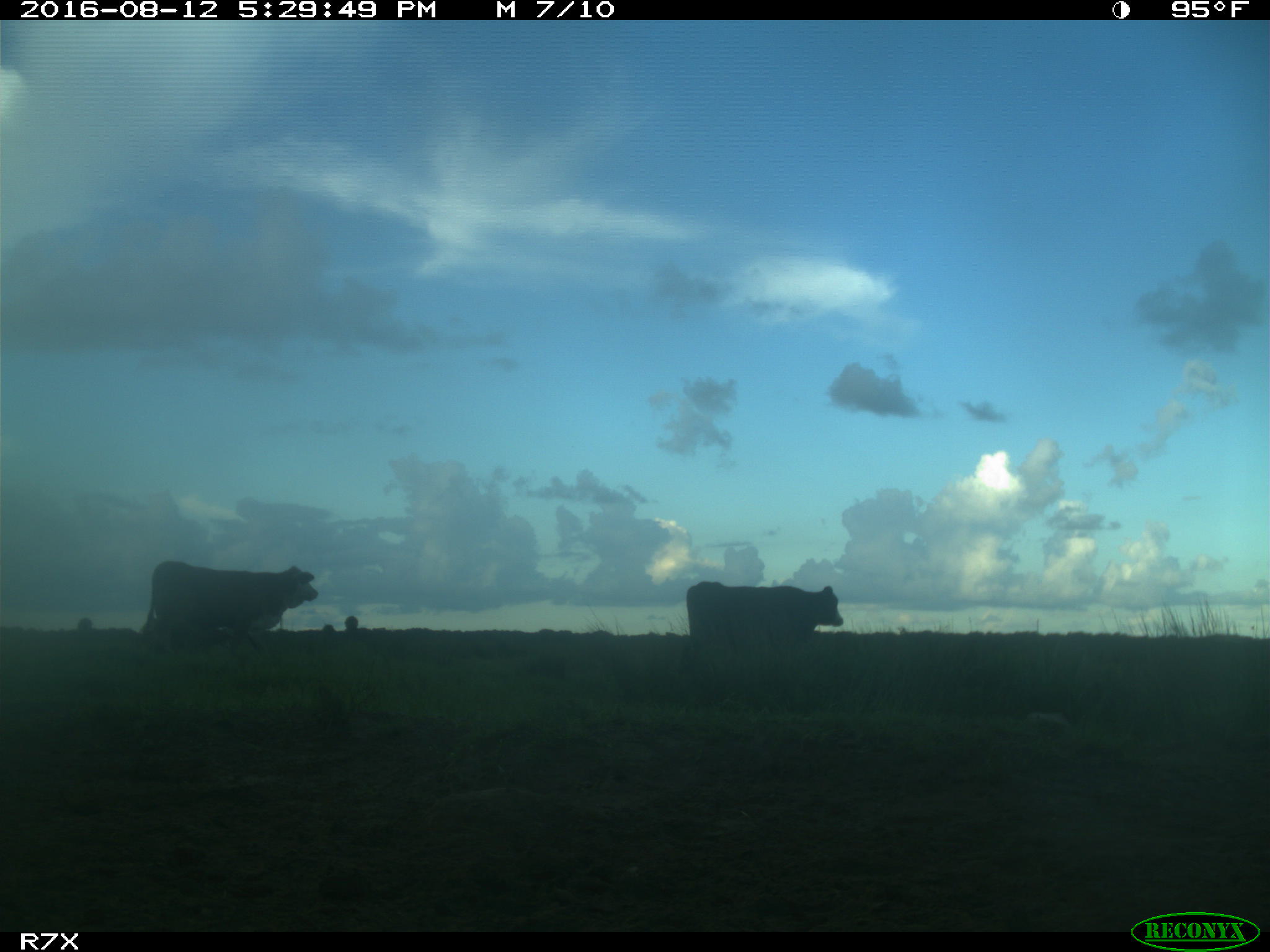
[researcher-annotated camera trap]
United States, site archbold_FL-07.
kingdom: Animalia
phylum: Chordata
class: Mammalia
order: Artiodactyla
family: Bovidae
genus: Bos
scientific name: Bos taurus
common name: domestic cow